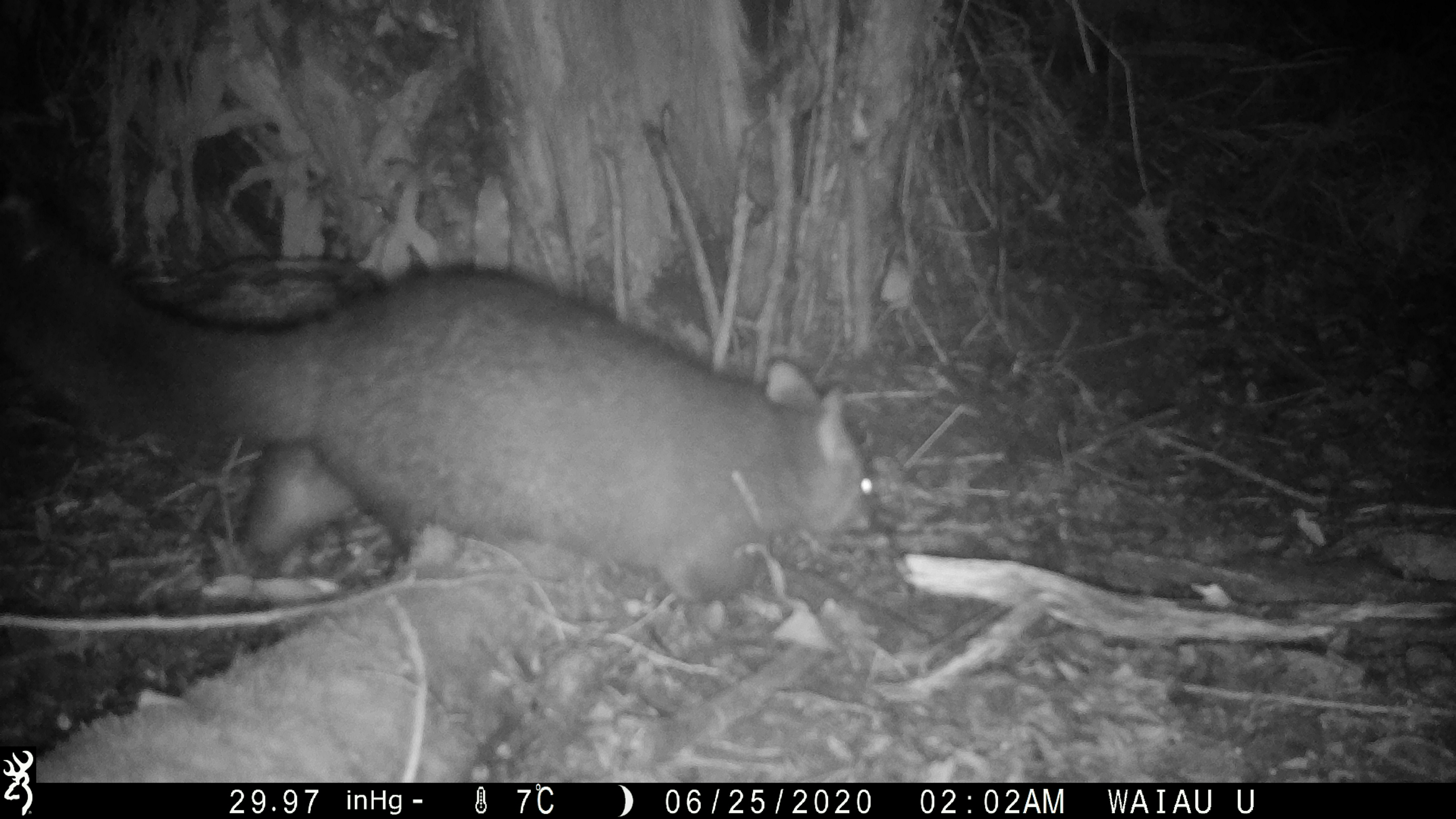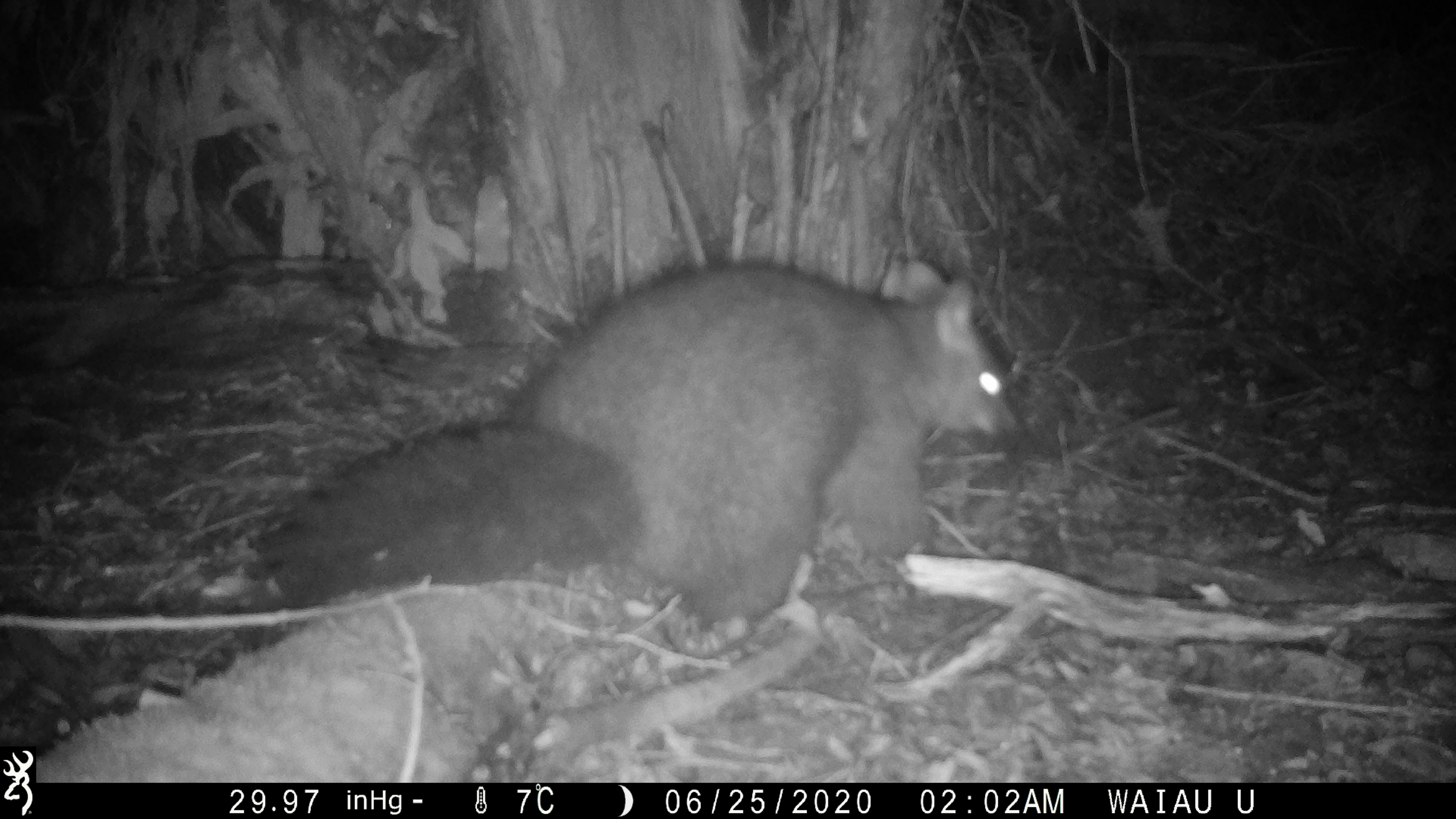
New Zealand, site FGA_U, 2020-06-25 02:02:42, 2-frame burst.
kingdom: Animalia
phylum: Chordata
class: Mammalia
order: Diprotodontia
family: Phalangeridae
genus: Trichosurus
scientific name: Trichosurus vulpecula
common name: common brushtail possum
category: possum